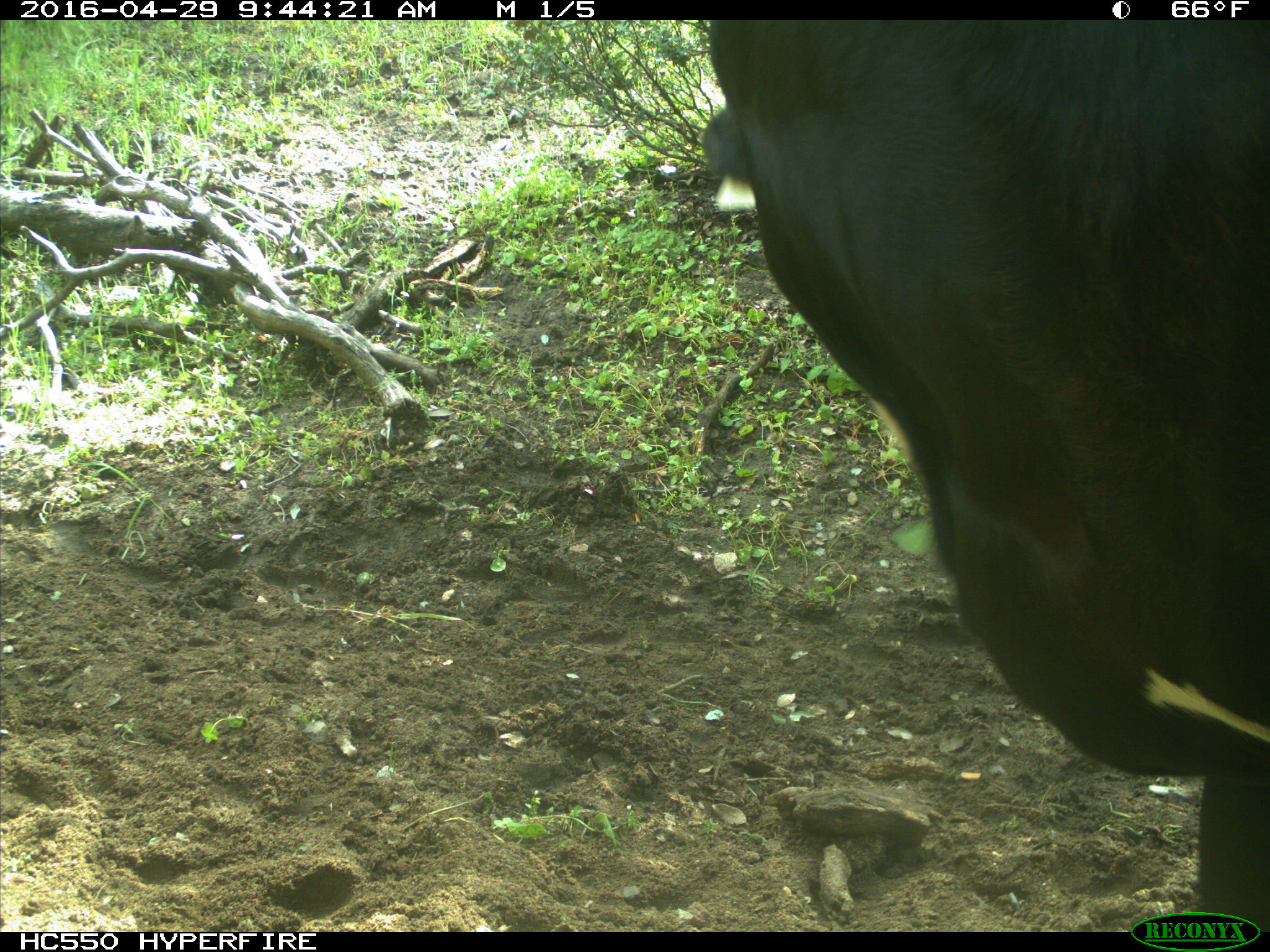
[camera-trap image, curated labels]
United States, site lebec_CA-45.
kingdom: Animalia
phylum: Chordata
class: Mammalia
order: Artiodactyla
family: Bovidae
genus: Bos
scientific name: Bos taurus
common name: domestic cow